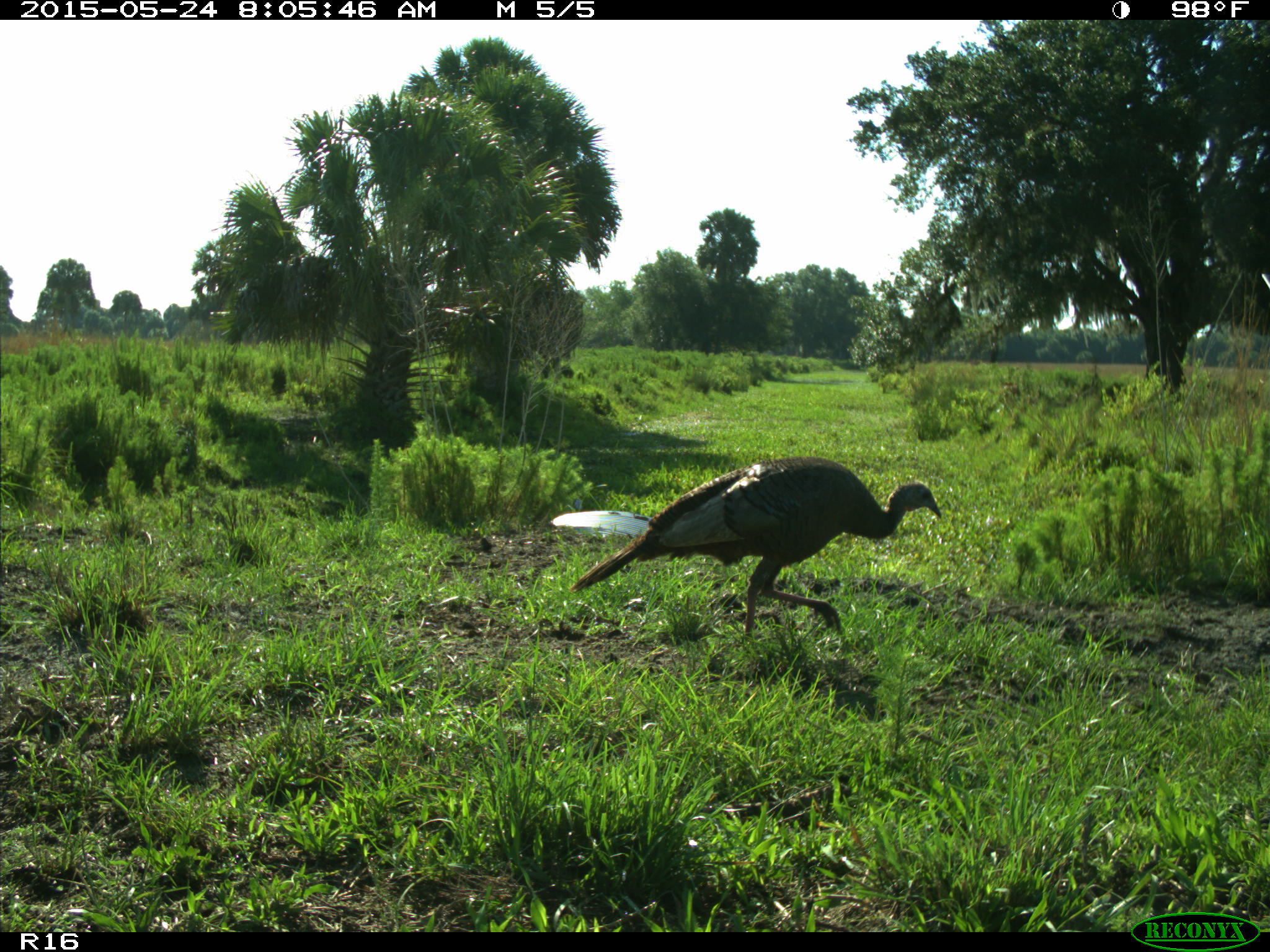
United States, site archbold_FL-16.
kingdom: Animalia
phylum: Chordata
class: Aves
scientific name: Aves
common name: birds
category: unidentified bird